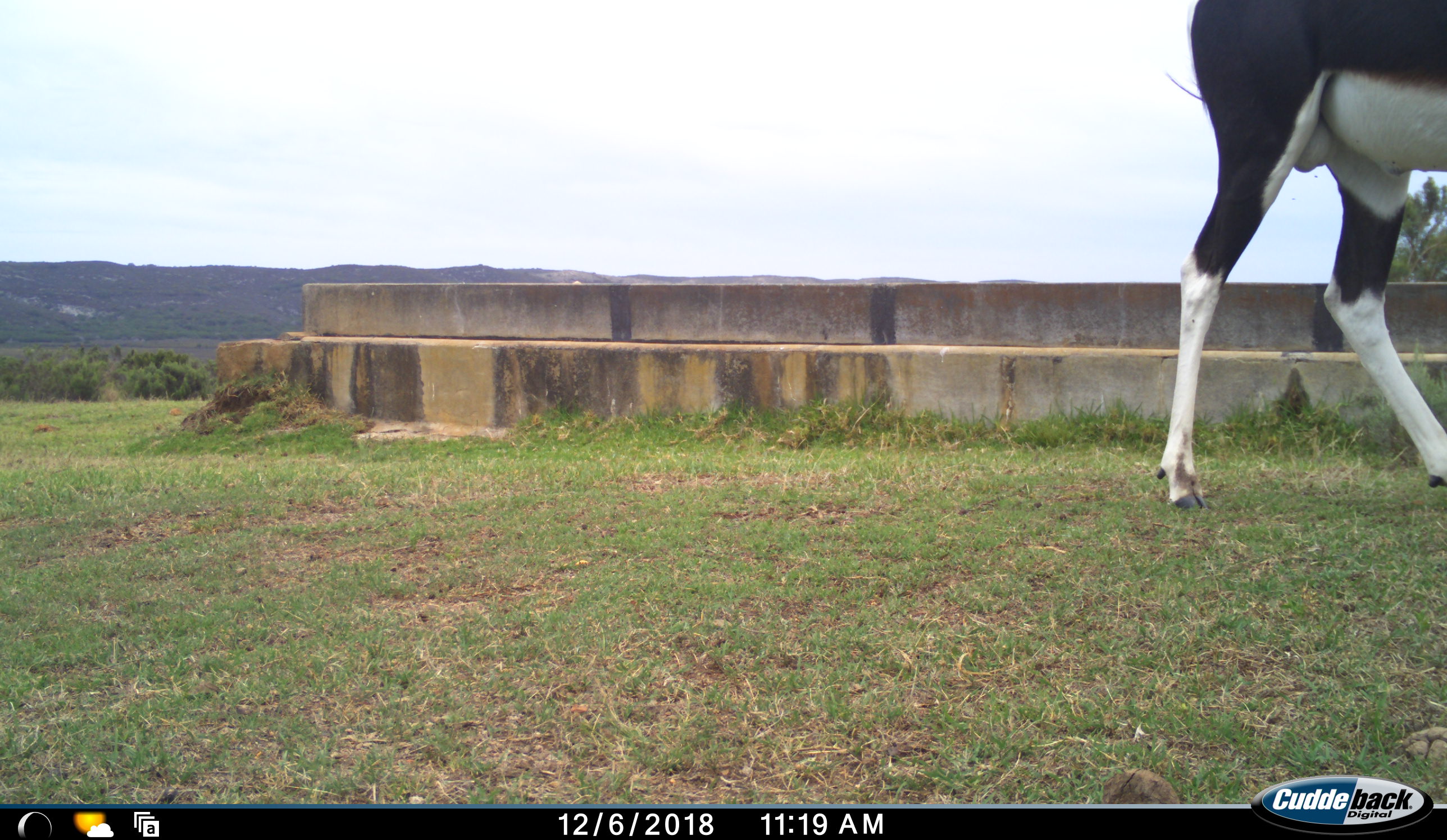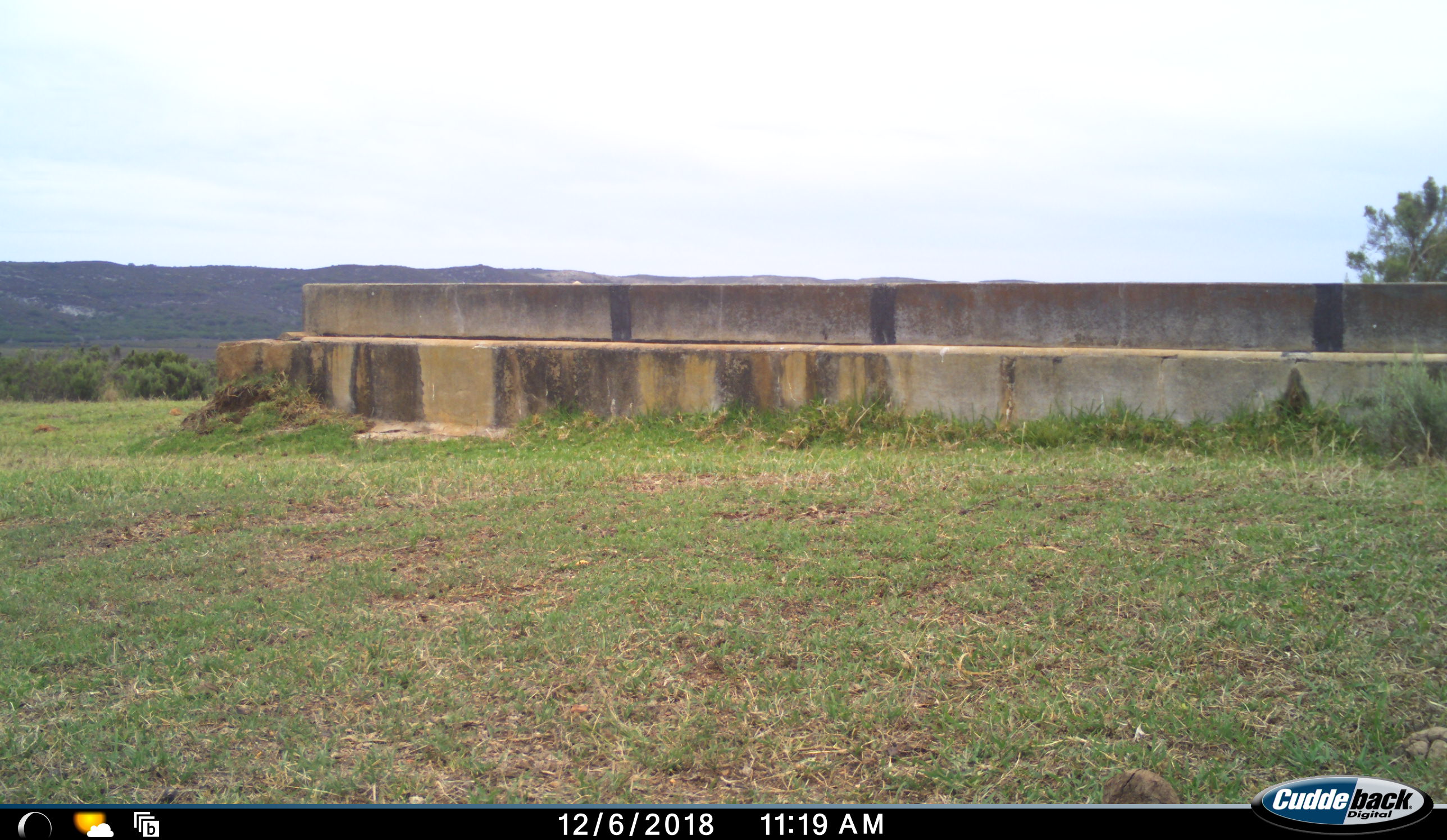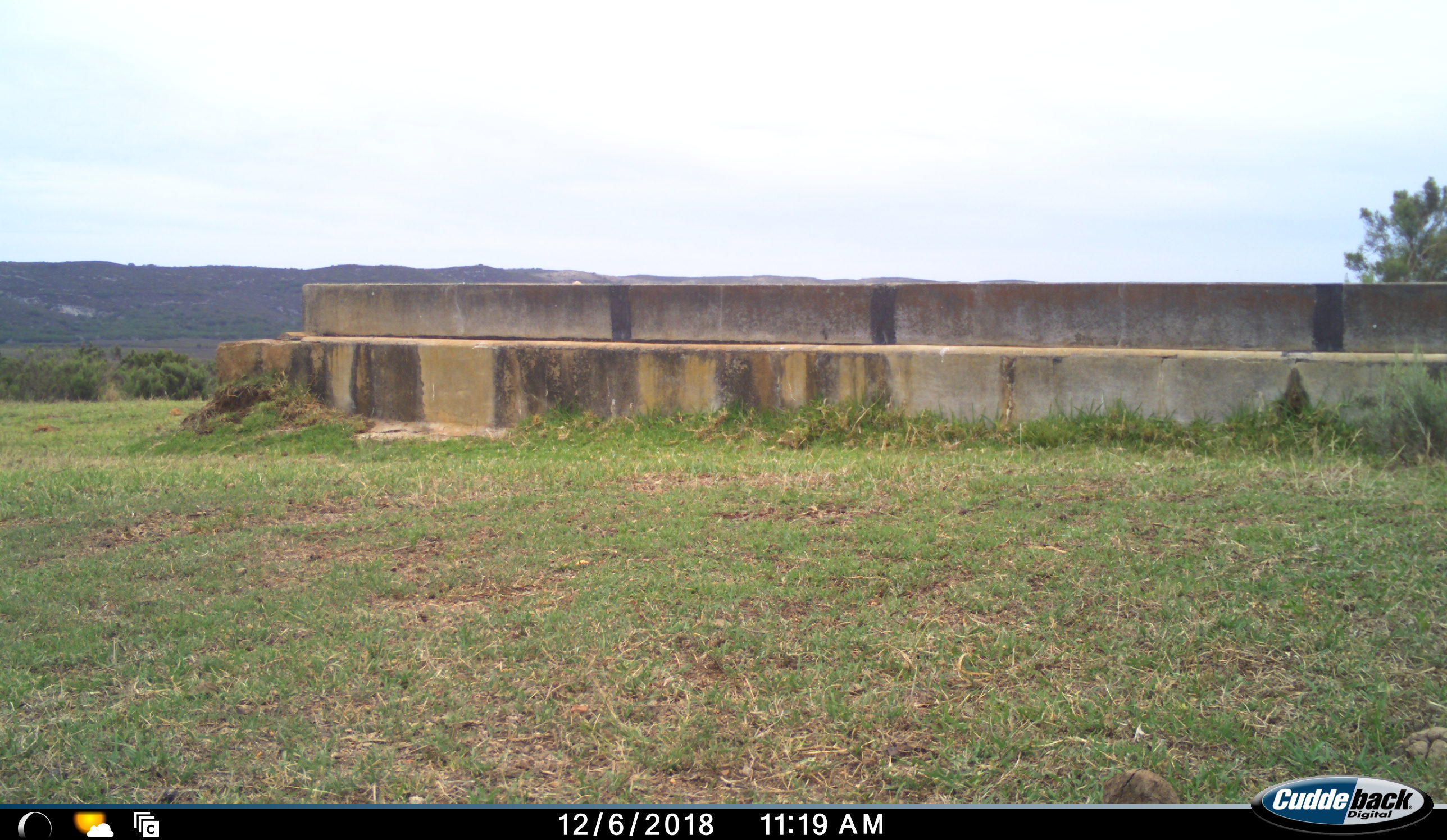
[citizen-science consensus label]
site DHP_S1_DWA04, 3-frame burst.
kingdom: Animalia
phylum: Chordata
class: Mammalia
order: Artiodactyla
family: Bovidae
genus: Damaliscus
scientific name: Damaliscus pygargus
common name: bontebok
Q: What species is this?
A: Bontebok (Damaliscus pygargus).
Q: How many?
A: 1.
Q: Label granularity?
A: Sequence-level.